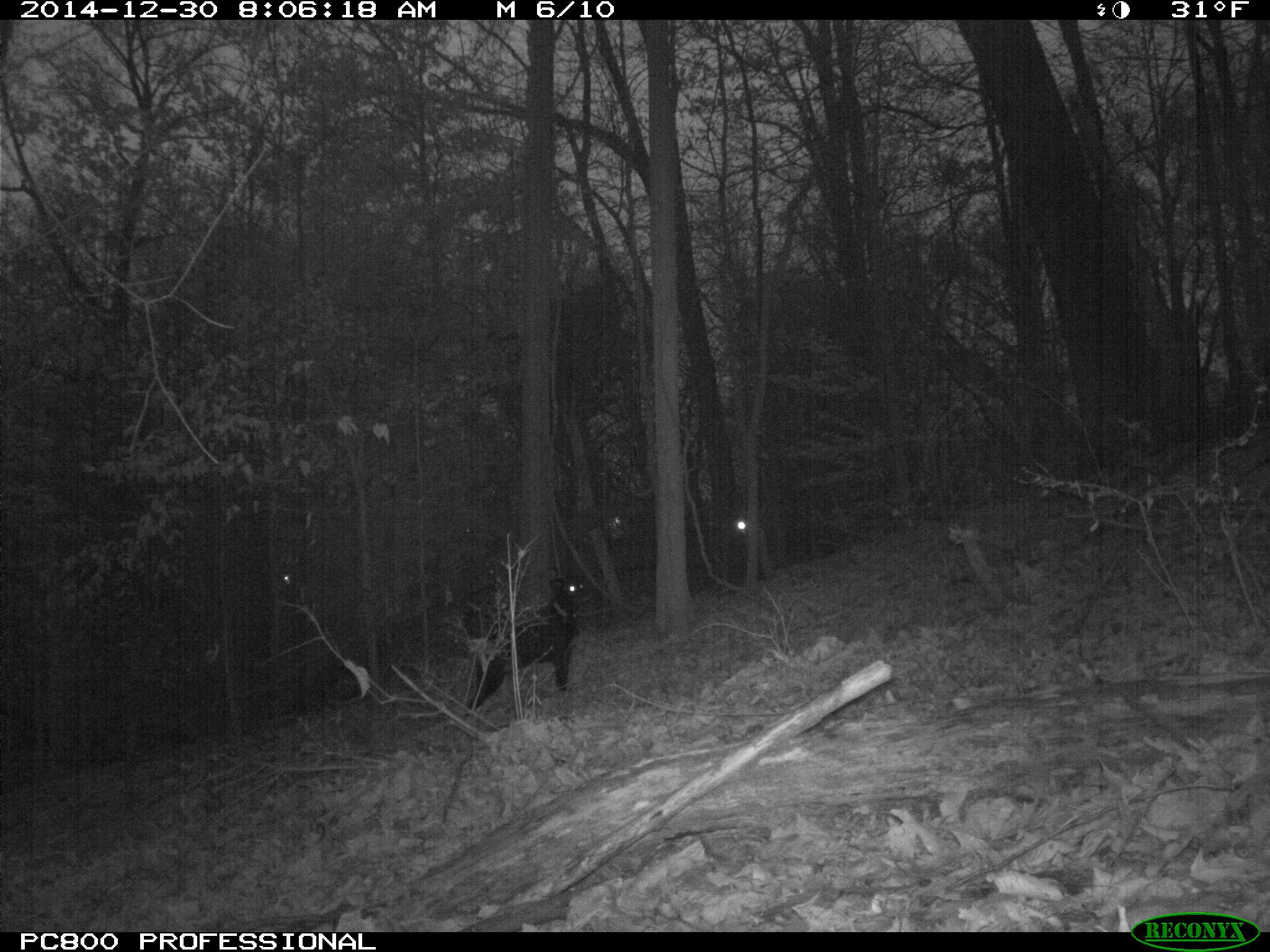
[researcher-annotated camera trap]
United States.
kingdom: Animalia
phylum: Chordata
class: Mammalia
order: Carnivora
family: Canidae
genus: Canis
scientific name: Canis familiaris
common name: domestic dog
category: Dog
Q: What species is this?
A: Dog (domestic dog) (Canis familiaris).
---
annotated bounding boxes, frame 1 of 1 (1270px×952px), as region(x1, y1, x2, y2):
Dog: region(459, 555, 592, 724)